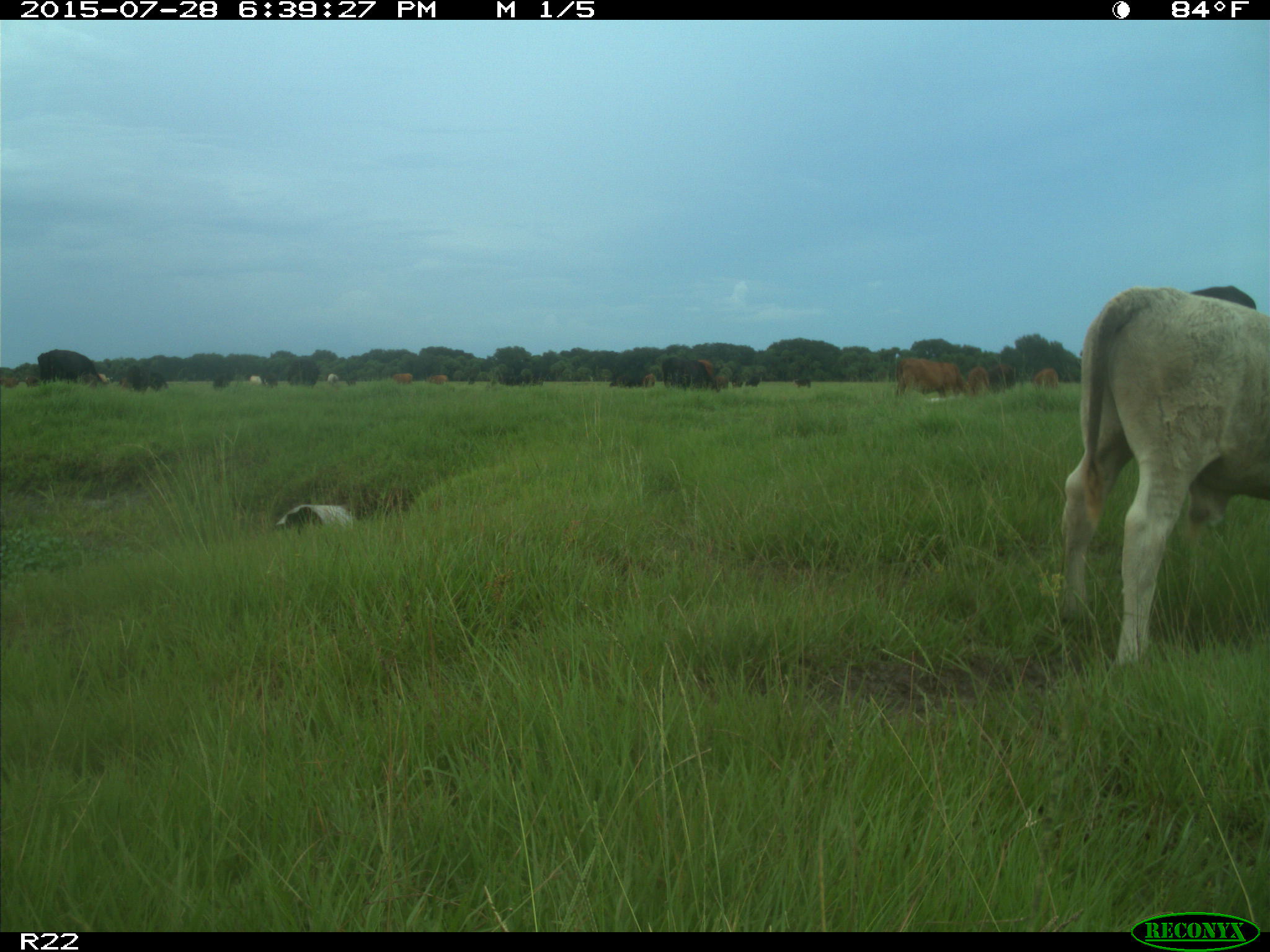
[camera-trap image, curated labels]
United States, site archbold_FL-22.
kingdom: Animalia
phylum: Chordata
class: Mammalia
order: Artiodactyla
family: Bovidae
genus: Bos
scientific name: Bos taurus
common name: domestic cow